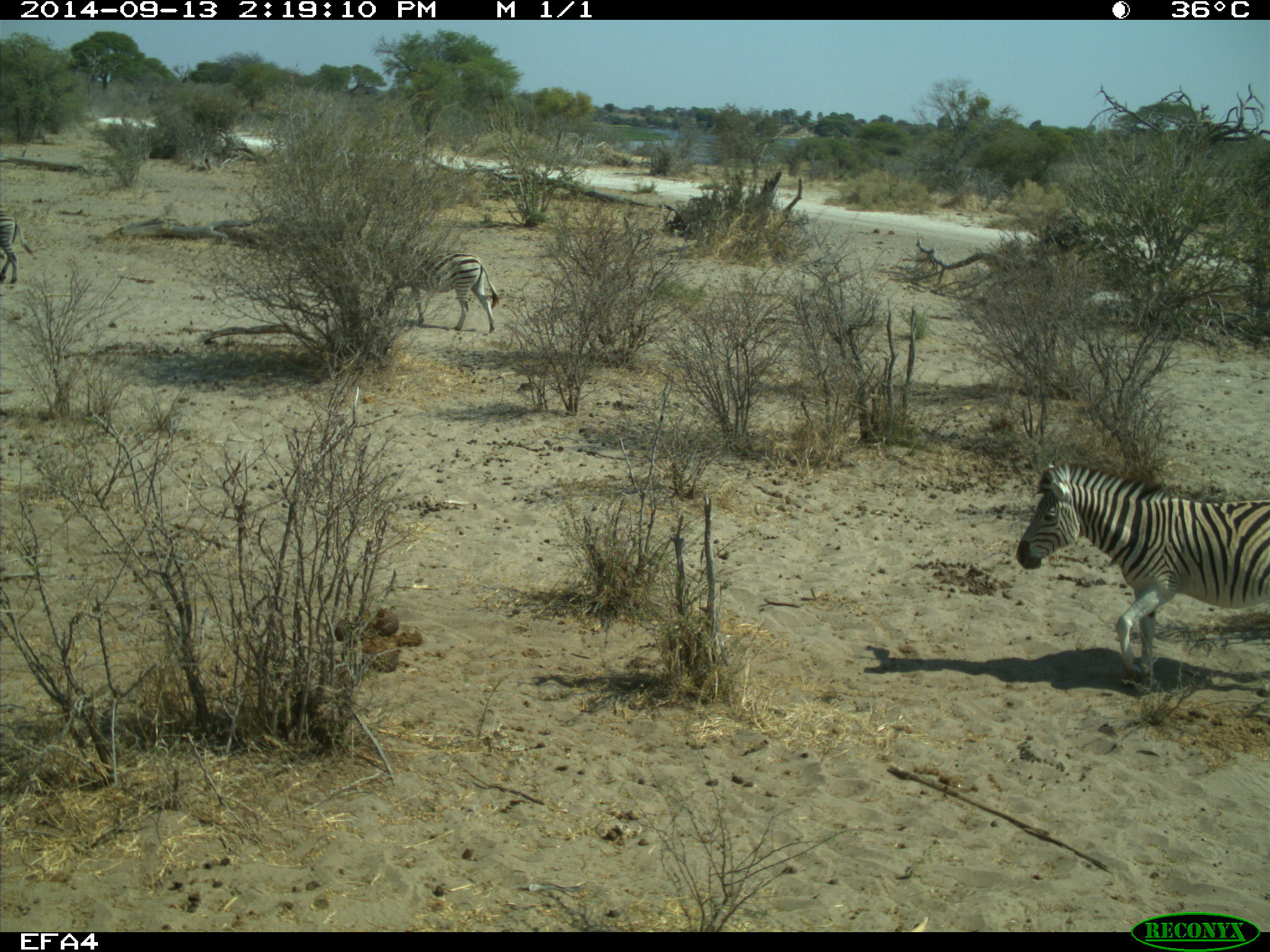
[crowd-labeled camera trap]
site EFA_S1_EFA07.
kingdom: Animalia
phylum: Chordata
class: Mammalia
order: Perissodactyla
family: Equidae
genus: Equus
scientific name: Equus quagga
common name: plains zebra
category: zebraplains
Zebraplains (plains zebra) (Equus quagga), count 3. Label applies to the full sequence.